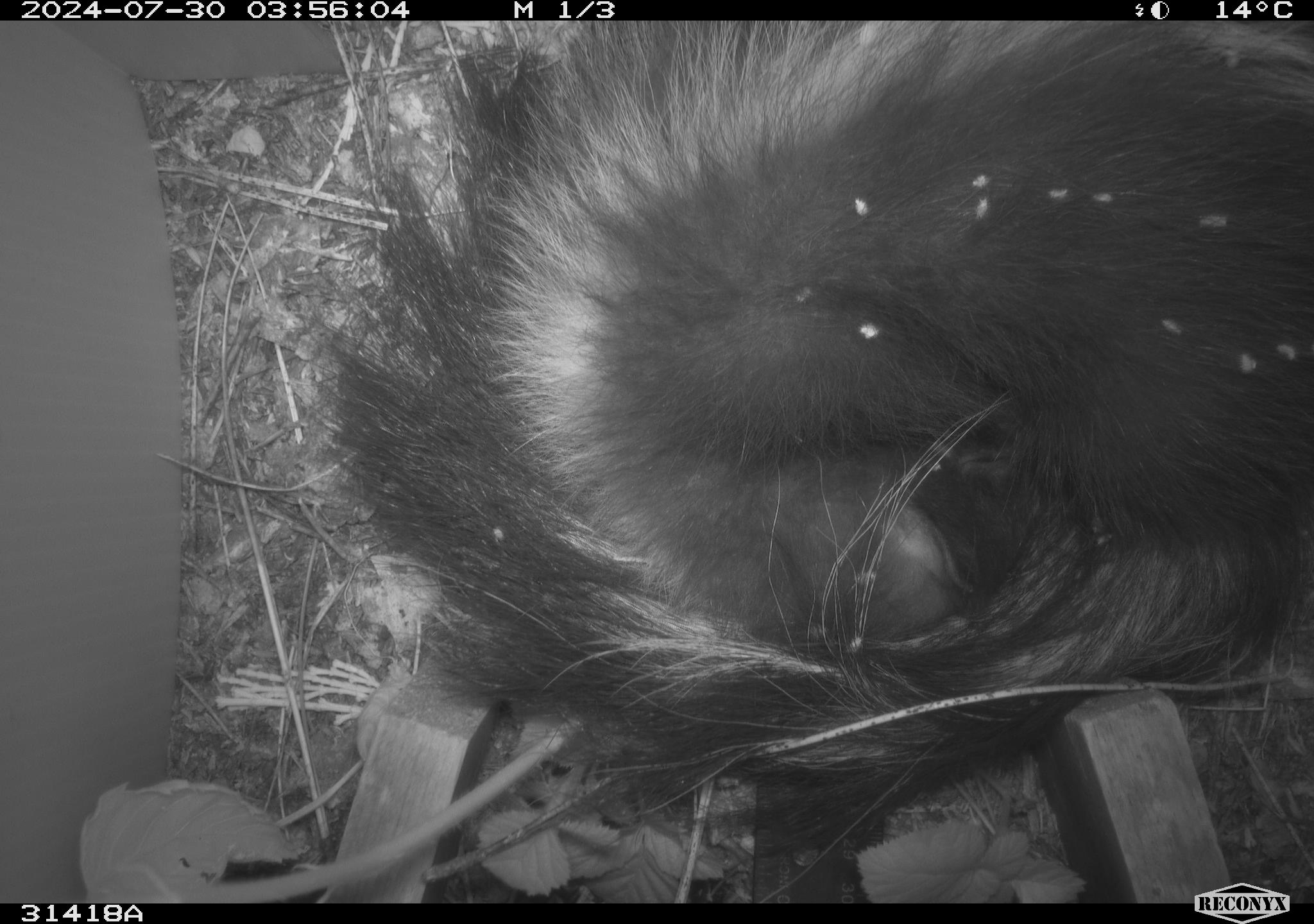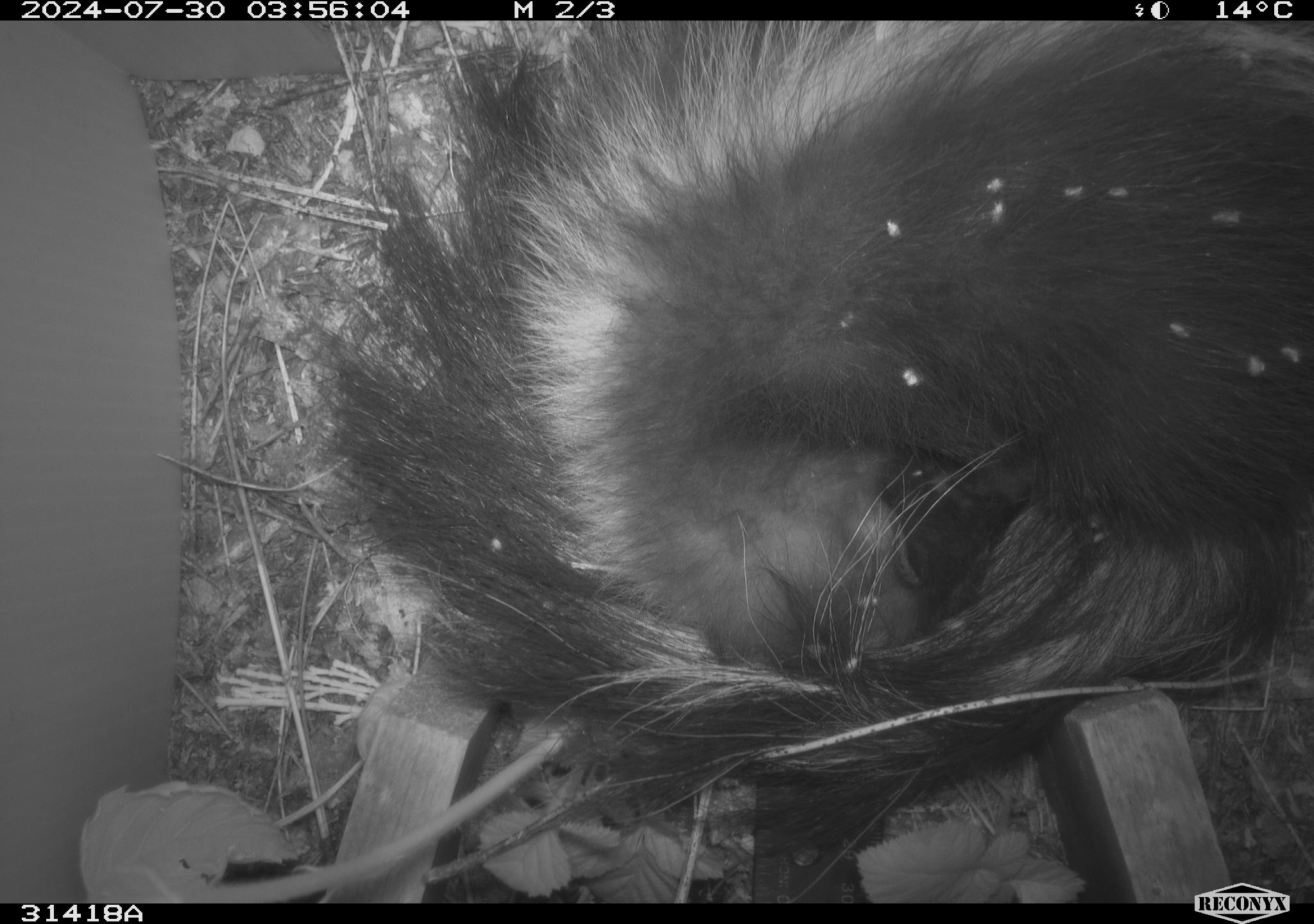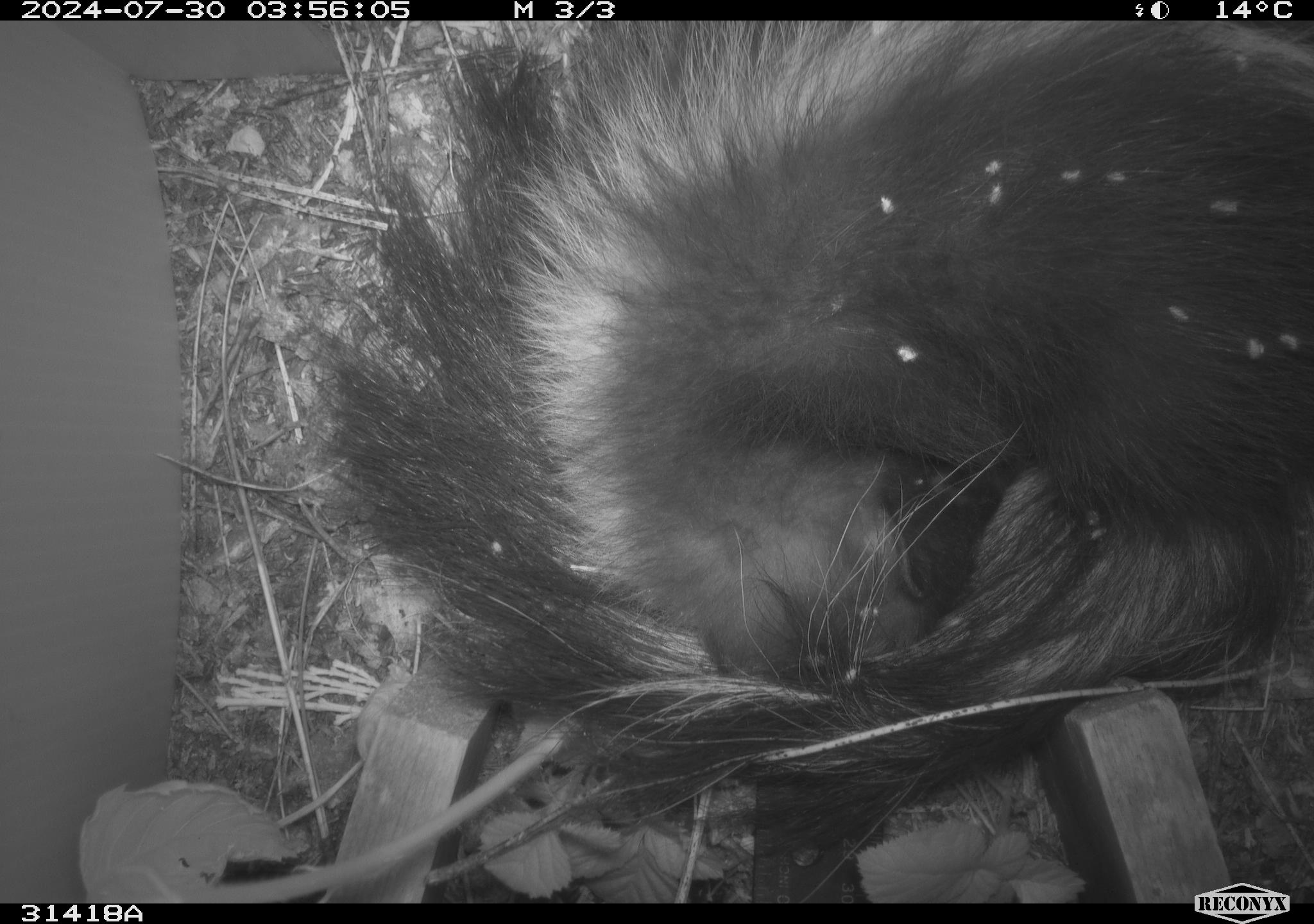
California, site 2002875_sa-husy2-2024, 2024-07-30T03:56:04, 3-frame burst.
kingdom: Animalia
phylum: Chordata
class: Mammalia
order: Carnivora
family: Mephitidae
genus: Mephitis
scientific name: Mephitis mephitis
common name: striped skunk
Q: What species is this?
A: Striped skunk (Mephitis mephitis).